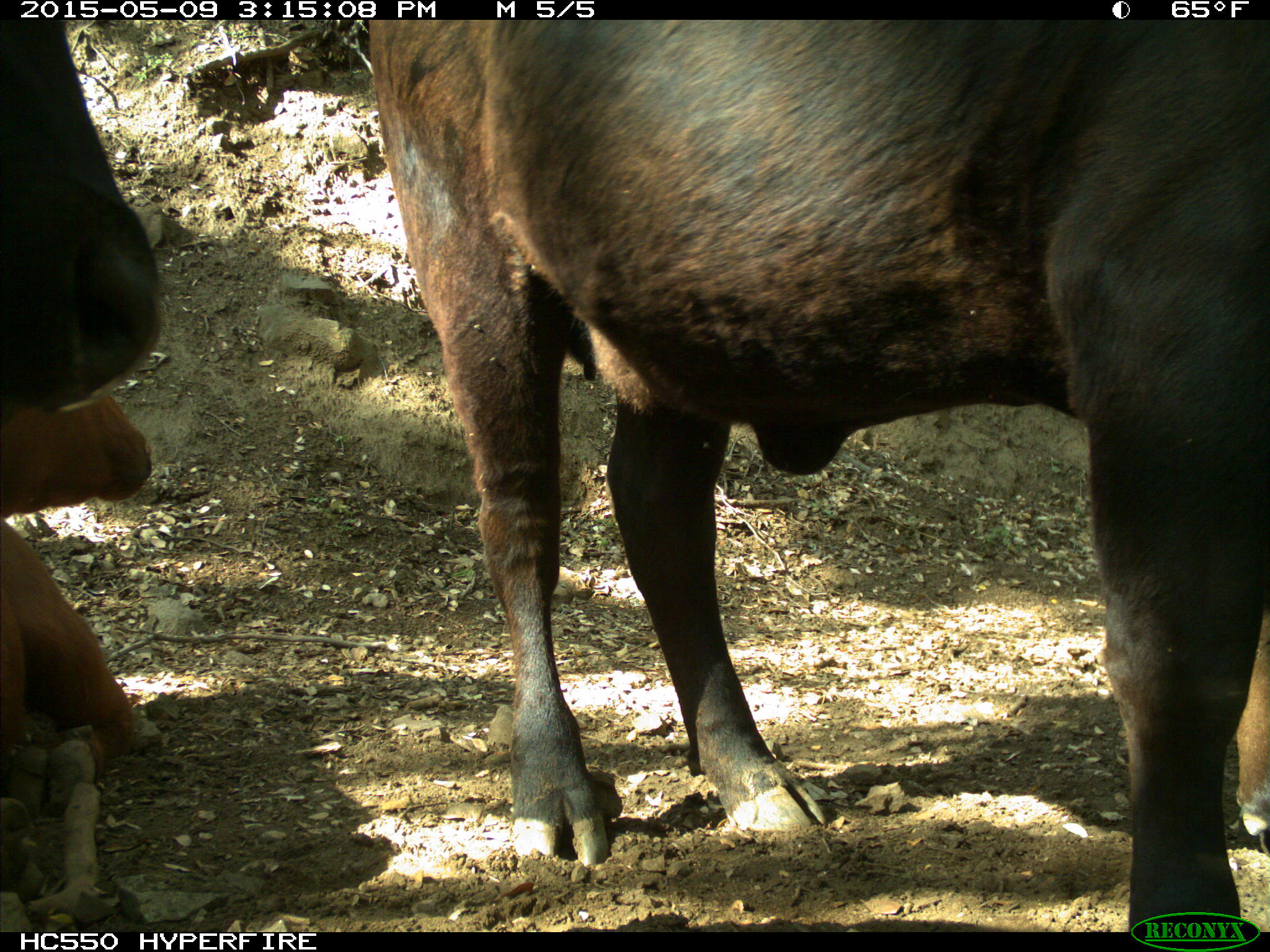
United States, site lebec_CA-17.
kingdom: Animalia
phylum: Chordata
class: Mammalia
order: Artiodactyla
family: Bovidae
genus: Bos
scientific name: Bos taurus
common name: domestic cow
Bos taurus (domestic cow).